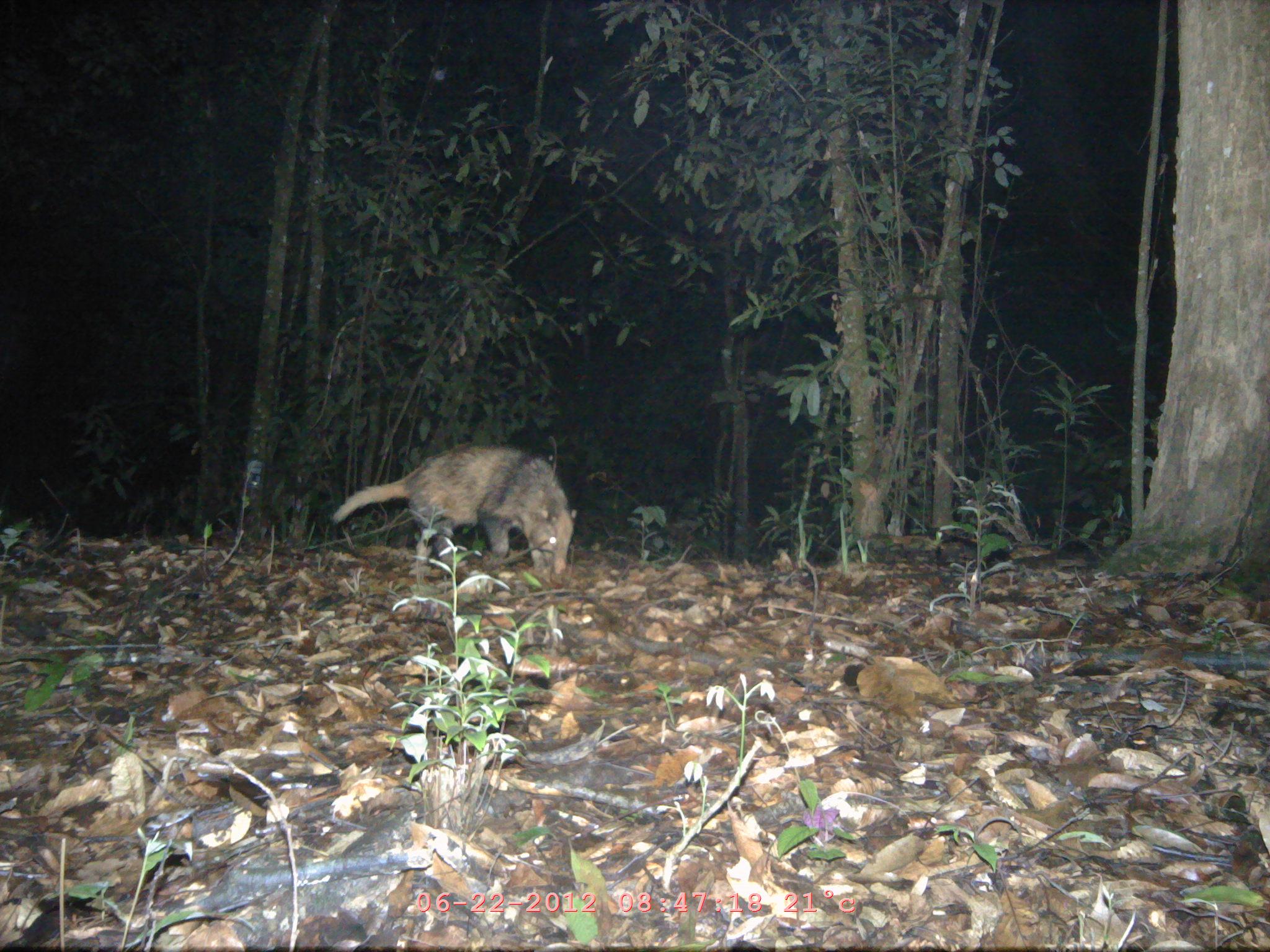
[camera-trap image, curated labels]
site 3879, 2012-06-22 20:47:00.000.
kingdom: Animalia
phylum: Chordata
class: Mammalia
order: Carnivora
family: Mustelidae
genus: Arctonyx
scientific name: Arctonyx collaris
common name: greater hog badger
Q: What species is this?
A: Arctonyx collaris (greater hog badger).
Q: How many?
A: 1.